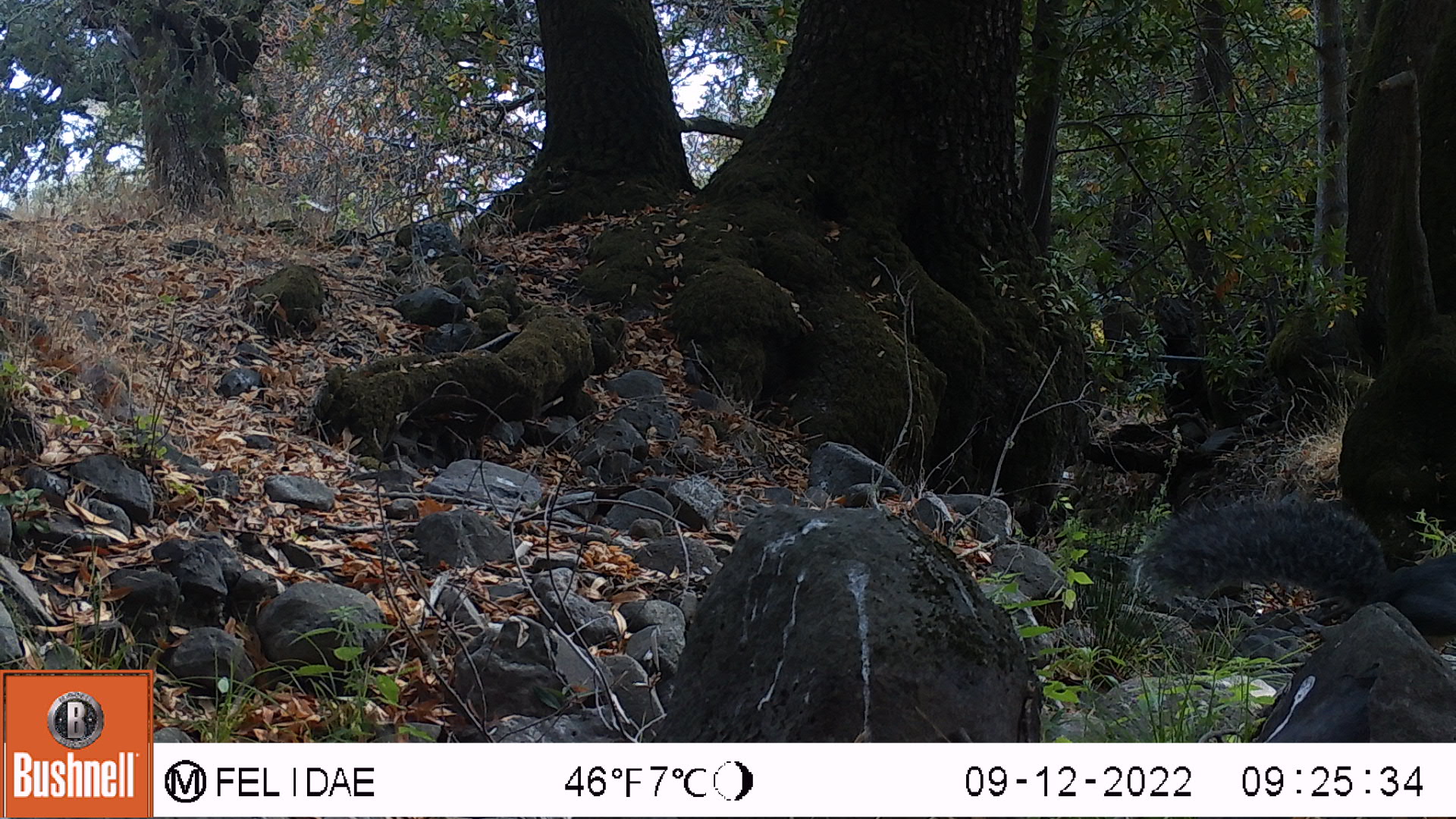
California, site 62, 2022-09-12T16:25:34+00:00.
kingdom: Animalia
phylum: Chordata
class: Mammalia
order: Rodentia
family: Sciuridae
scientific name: Sciuridae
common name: squirrel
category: unknown squirrel